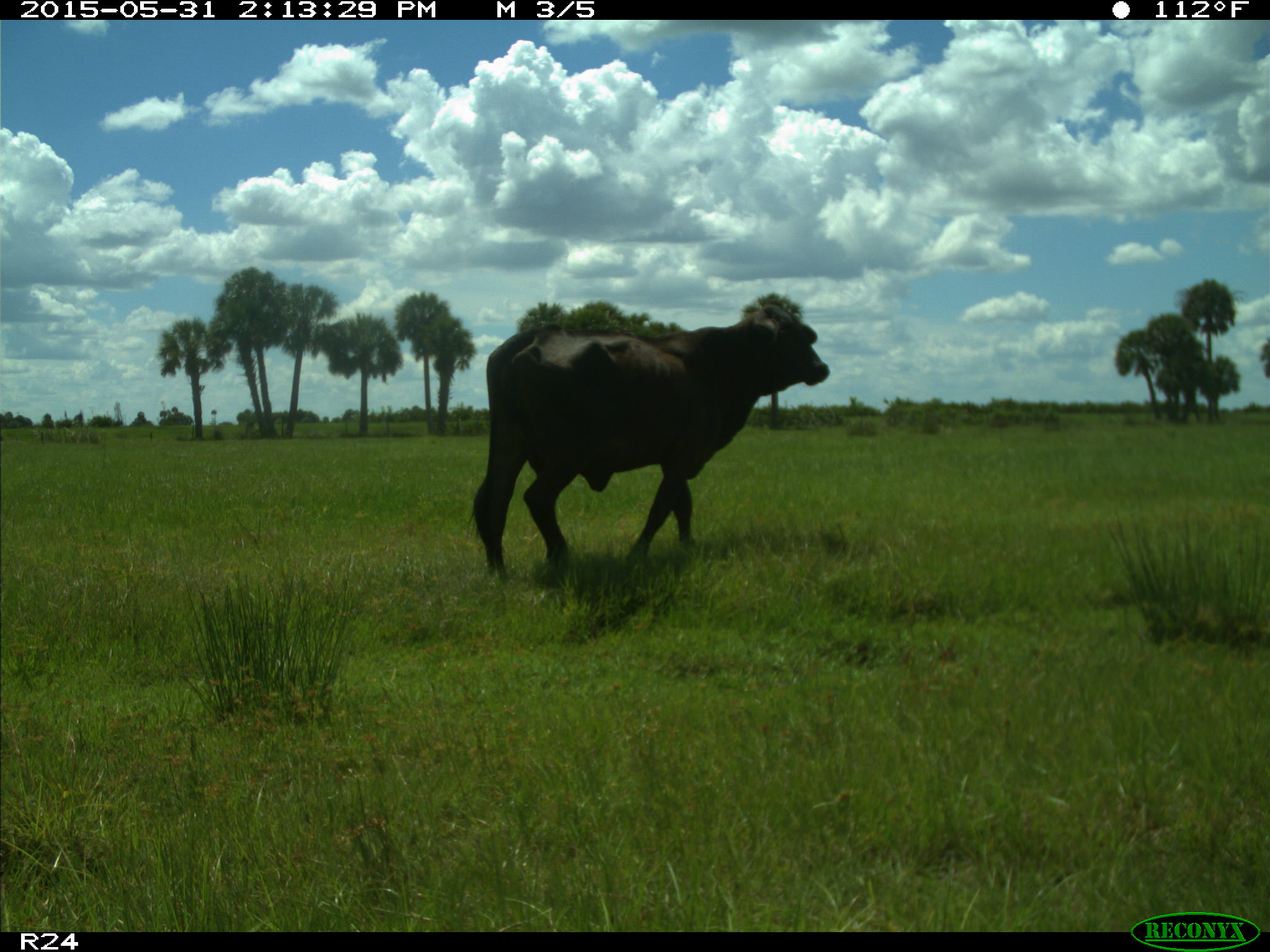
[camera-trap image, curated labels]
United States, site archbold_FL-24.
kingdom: Animalia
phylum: Chordata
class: Mammalia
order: Artiodactyla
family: Bovidae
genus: Bos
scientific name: Bos taurus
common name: domestic cow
Bos taurus (domestic cow).